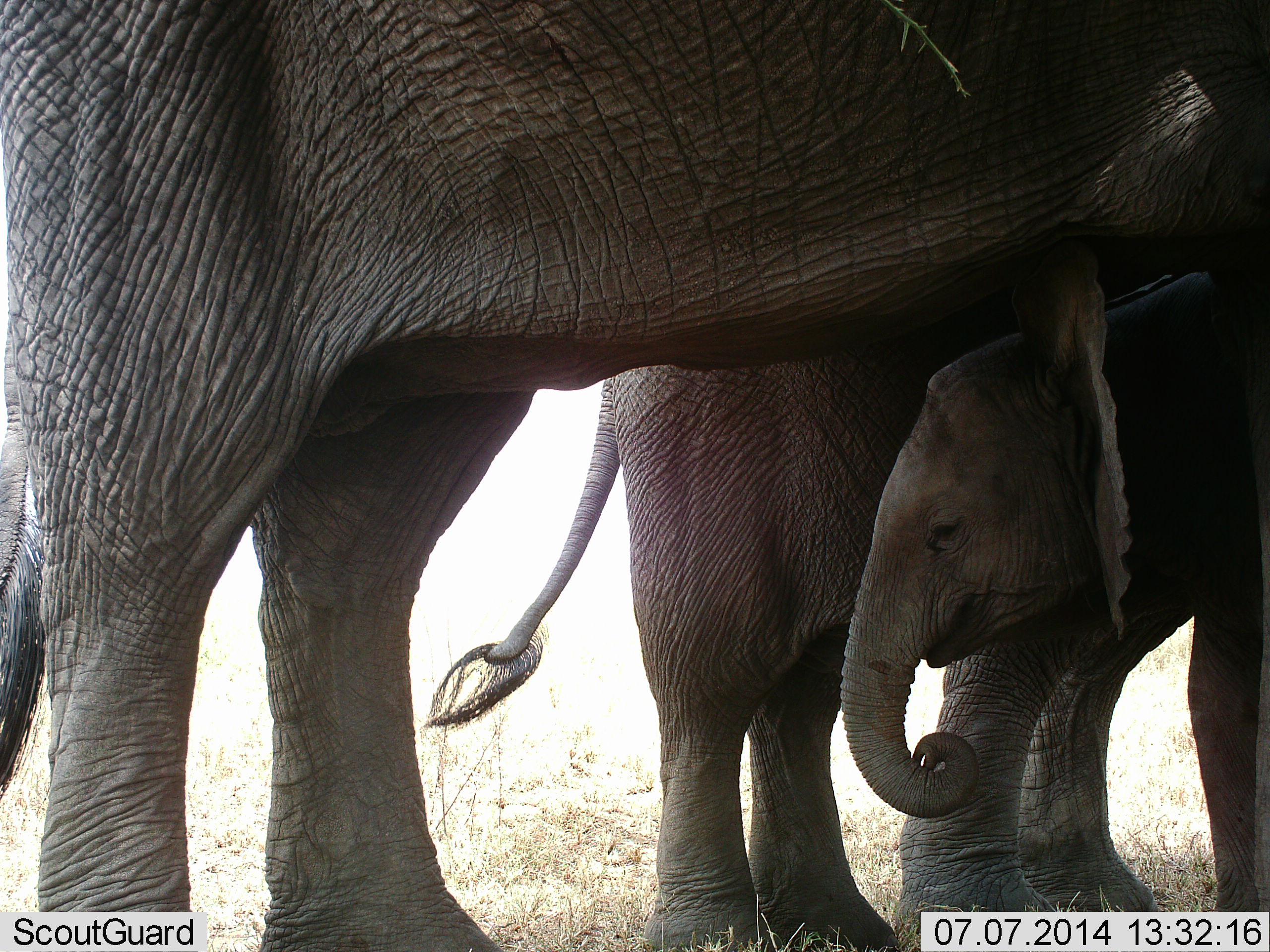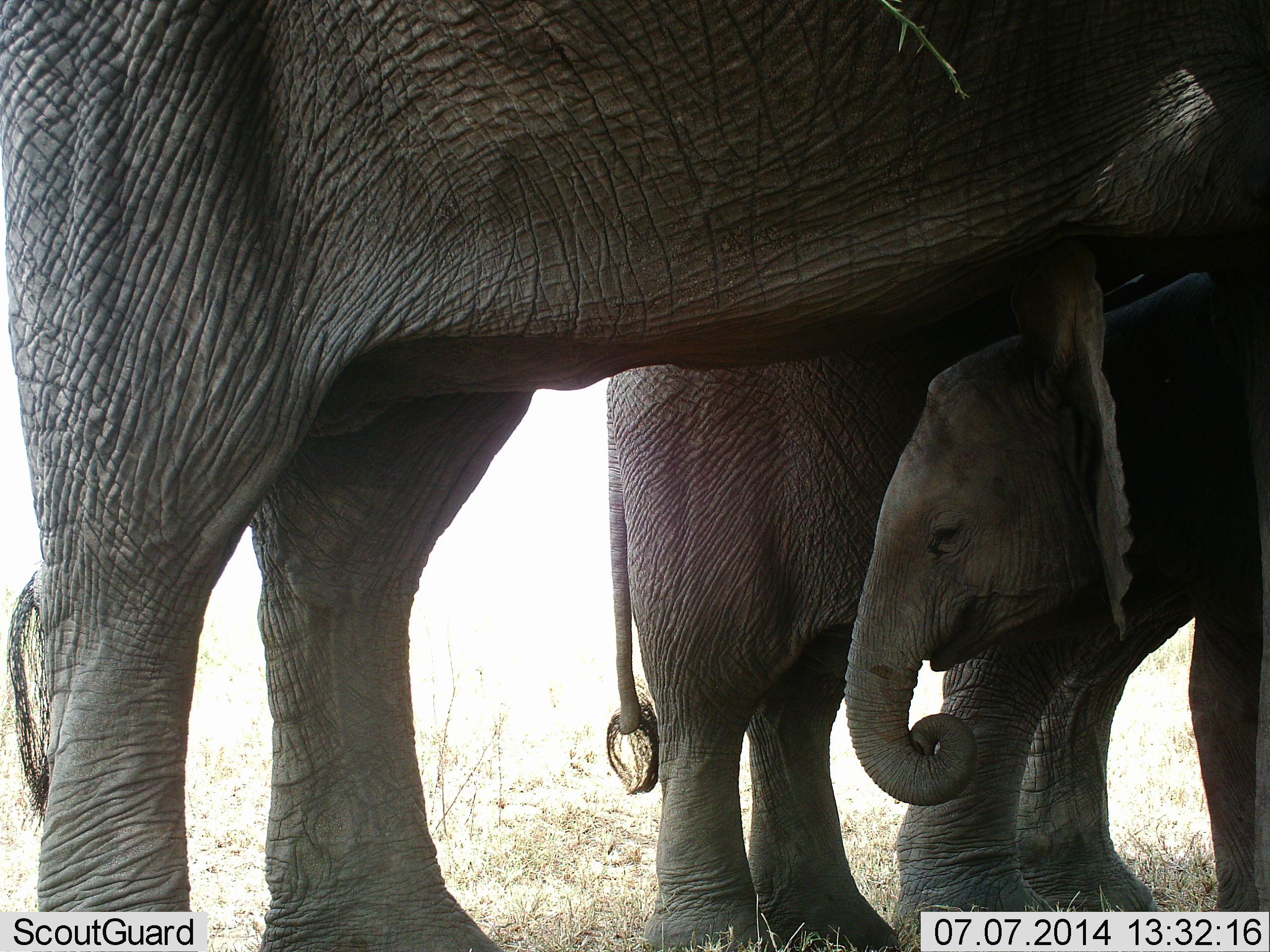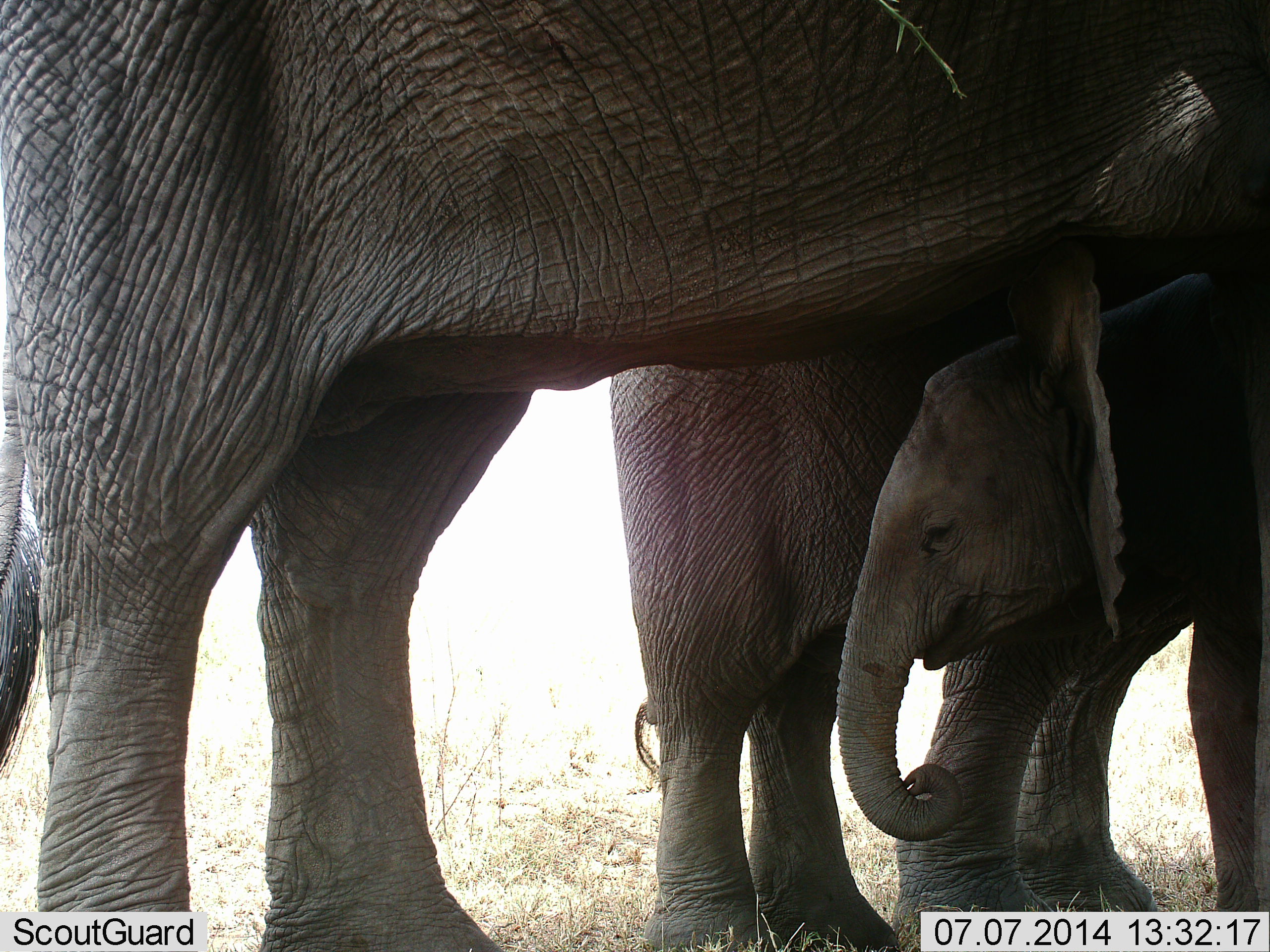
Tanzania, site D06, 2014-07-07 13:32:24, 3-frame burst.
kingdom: Animalia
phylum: Chordata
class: Mammalia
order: Proboscidea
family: Elephantidae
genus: Loxodonta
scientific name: Loxodonta africana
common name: african bush elephant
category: elephant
Elephant (african bush elephant) (Loxodonta africana), count 3. Behavior (volunteer vote fractions): standing 100%, resting 10%, moving 0%, interacting 10%. Young present (vote fraction): 100%. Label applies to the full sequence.